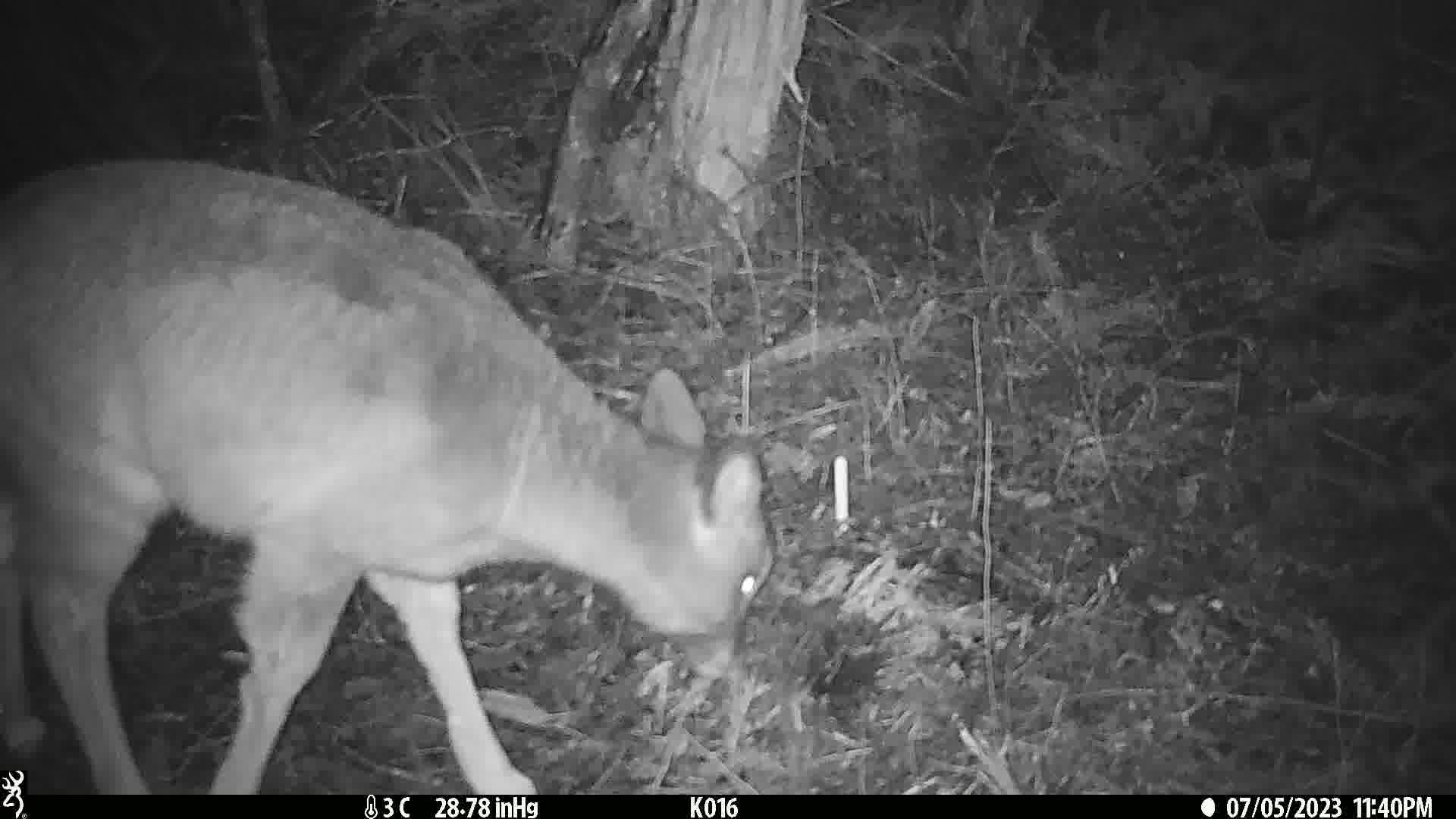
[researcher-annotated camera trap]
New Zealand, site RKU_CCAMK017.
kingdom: Animalia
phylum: Chordata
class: Mammalia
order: Artiodactyla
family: Cervidae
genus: Odocoileus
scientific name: Odocoileus virginianus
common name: white-tailed deer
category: white tailed deer